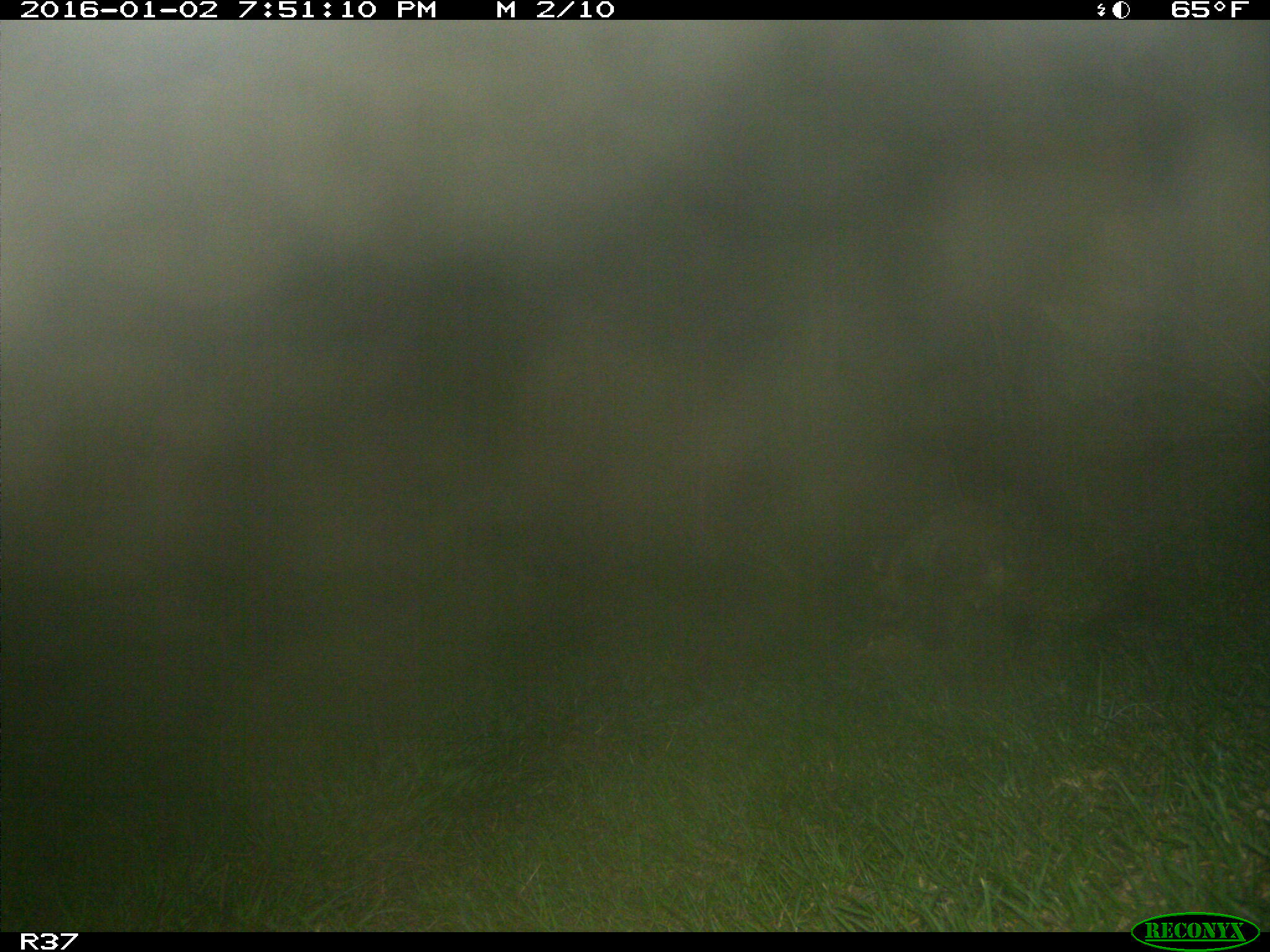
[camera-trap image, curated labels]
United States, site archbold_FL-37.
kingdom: Animalia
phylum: Chordata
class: Mammalia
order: Carnivora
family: Procyonidae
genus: Procyon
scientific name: Procyon lotor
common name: common raccoon